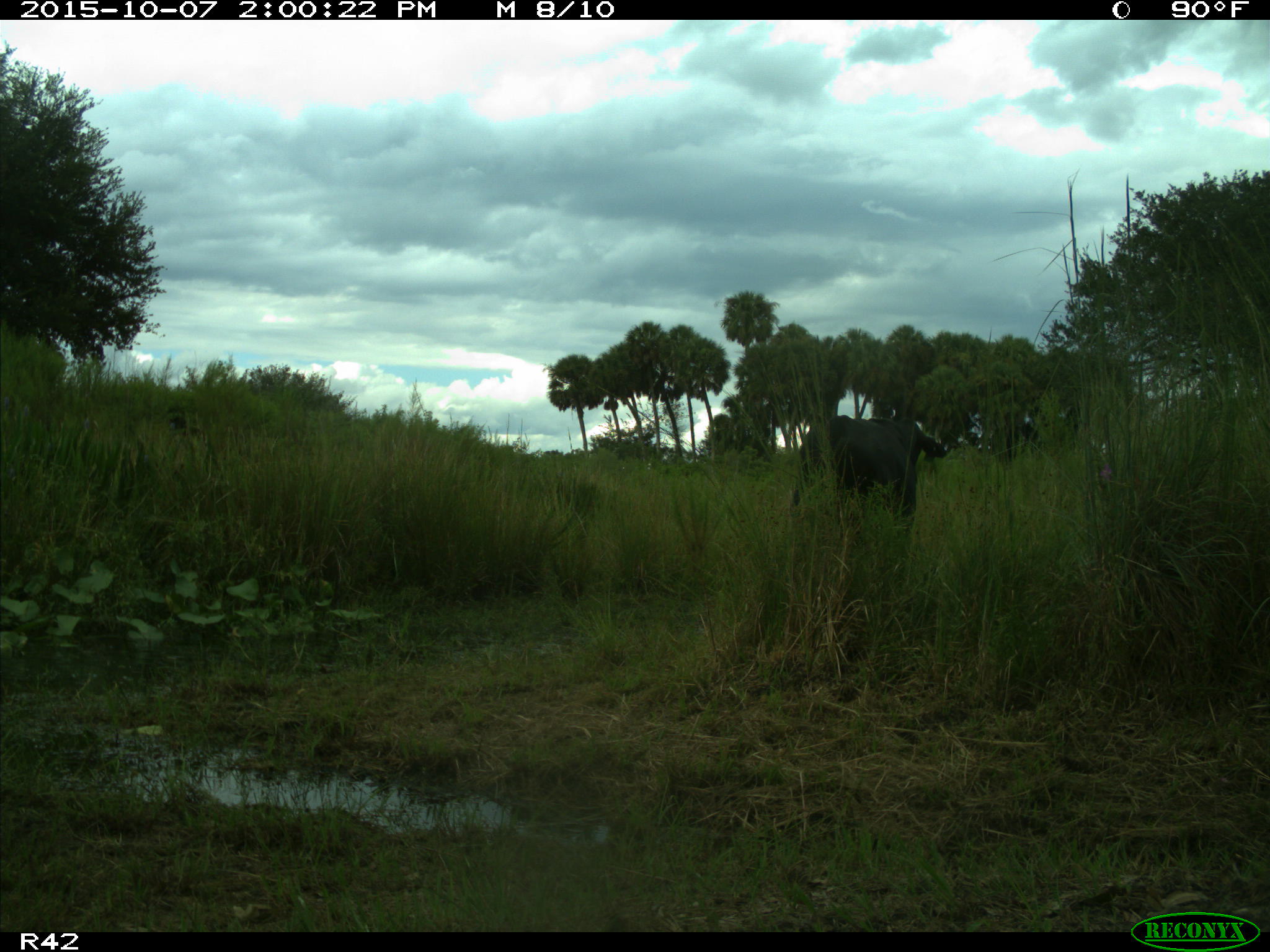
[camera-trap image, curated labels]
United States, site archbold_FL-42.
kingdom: Animalia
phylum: Chordata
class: Mammalia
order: Artiodactyla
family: Bovidae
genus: Bos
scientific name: Bos taurus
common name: domestic cow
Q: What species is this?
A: Bos taurus (domestic cow).